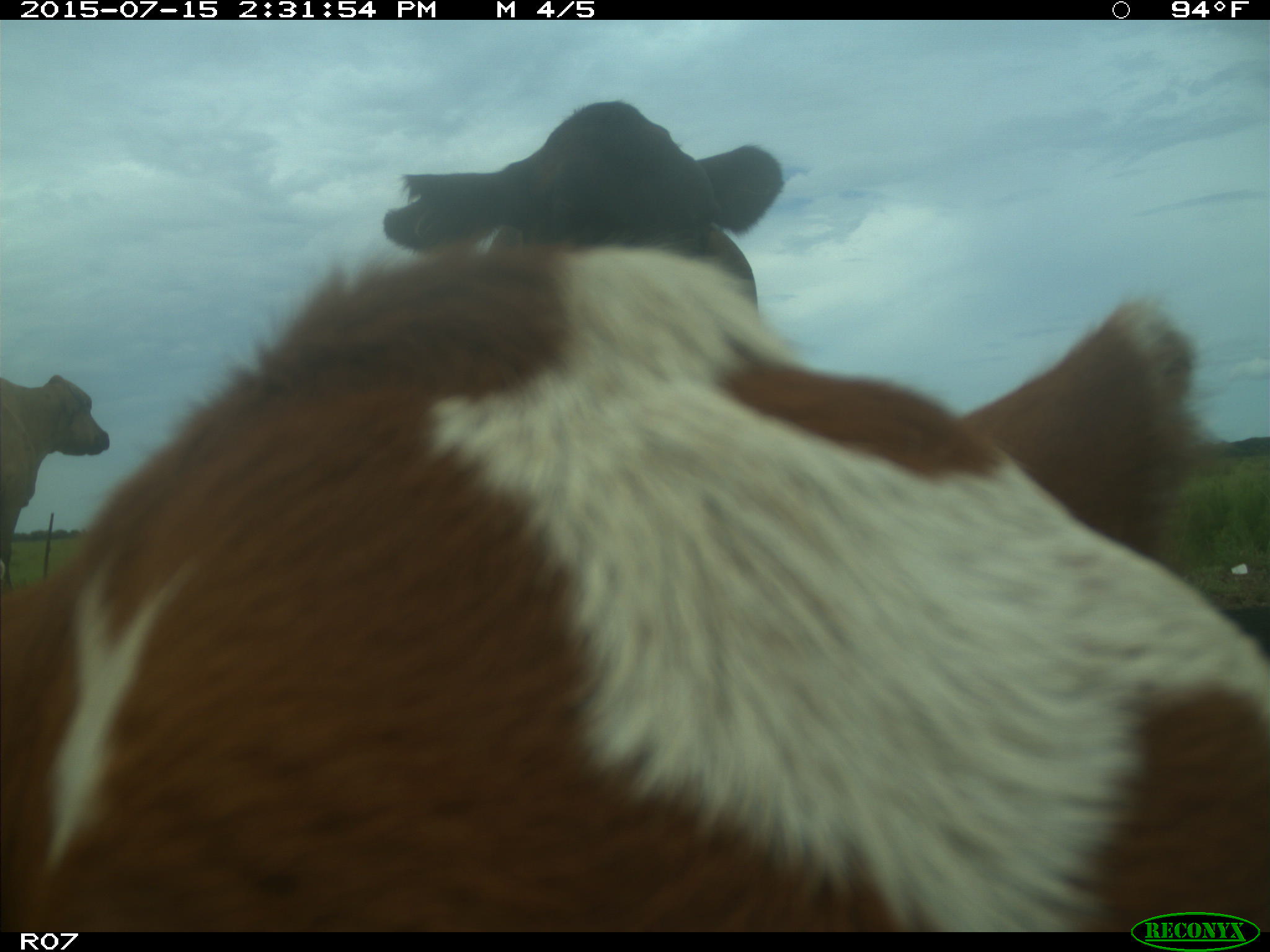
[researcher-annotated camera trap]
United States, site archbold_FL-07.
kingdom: Animalia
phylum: Chordata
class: Mammalia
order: Artiodactyla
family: Bovidae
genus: Bos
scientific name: Bos taurus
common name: domestic cow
Bos taurus (domestic cow).